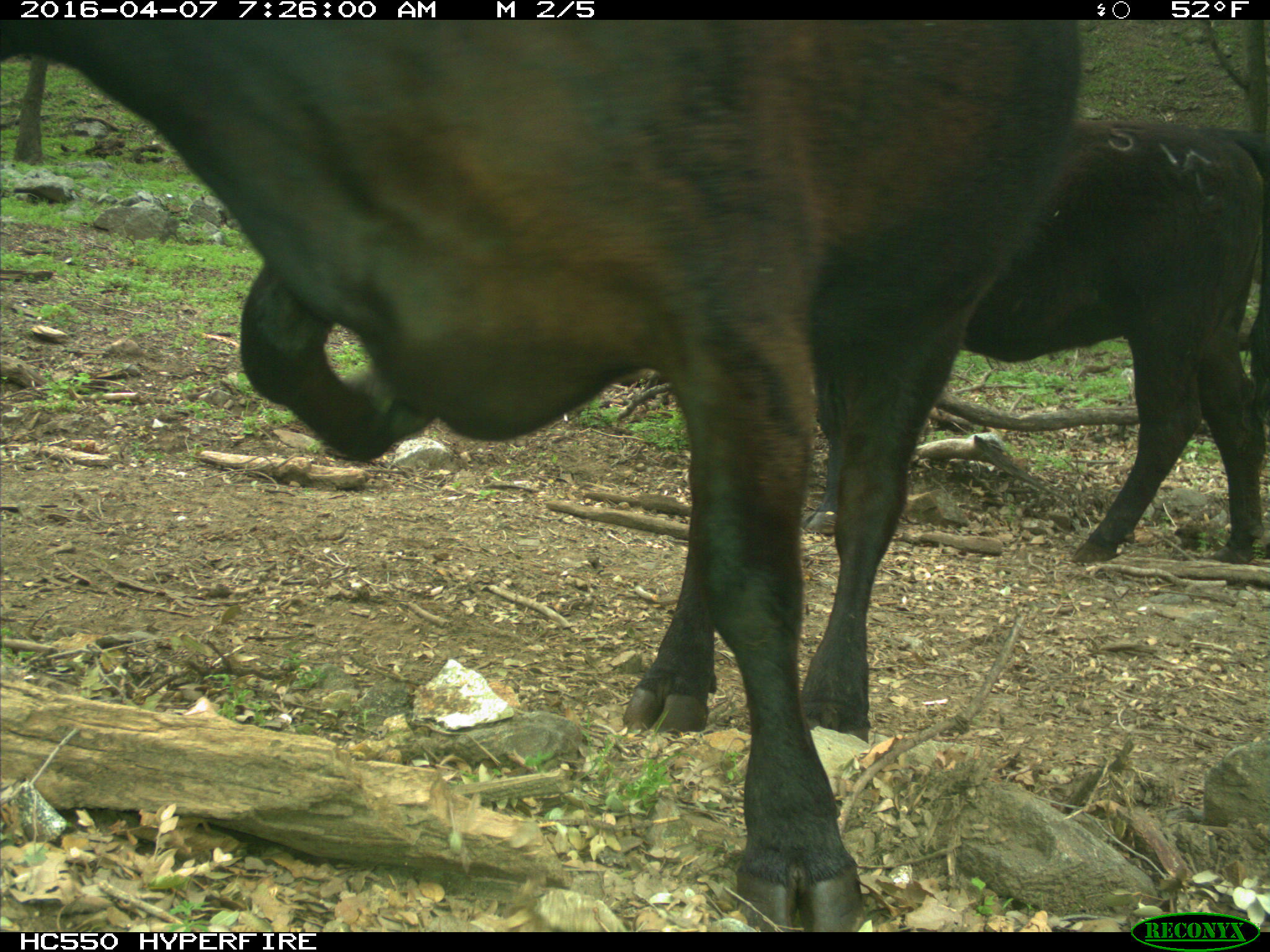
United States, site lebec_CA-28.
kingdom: Animalia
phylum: Chordata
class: Mammalia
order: Artiodactyla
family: Bovidae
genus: Bos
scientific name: Bos taurus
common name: domestic cow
Bos taurus (domestic cow).